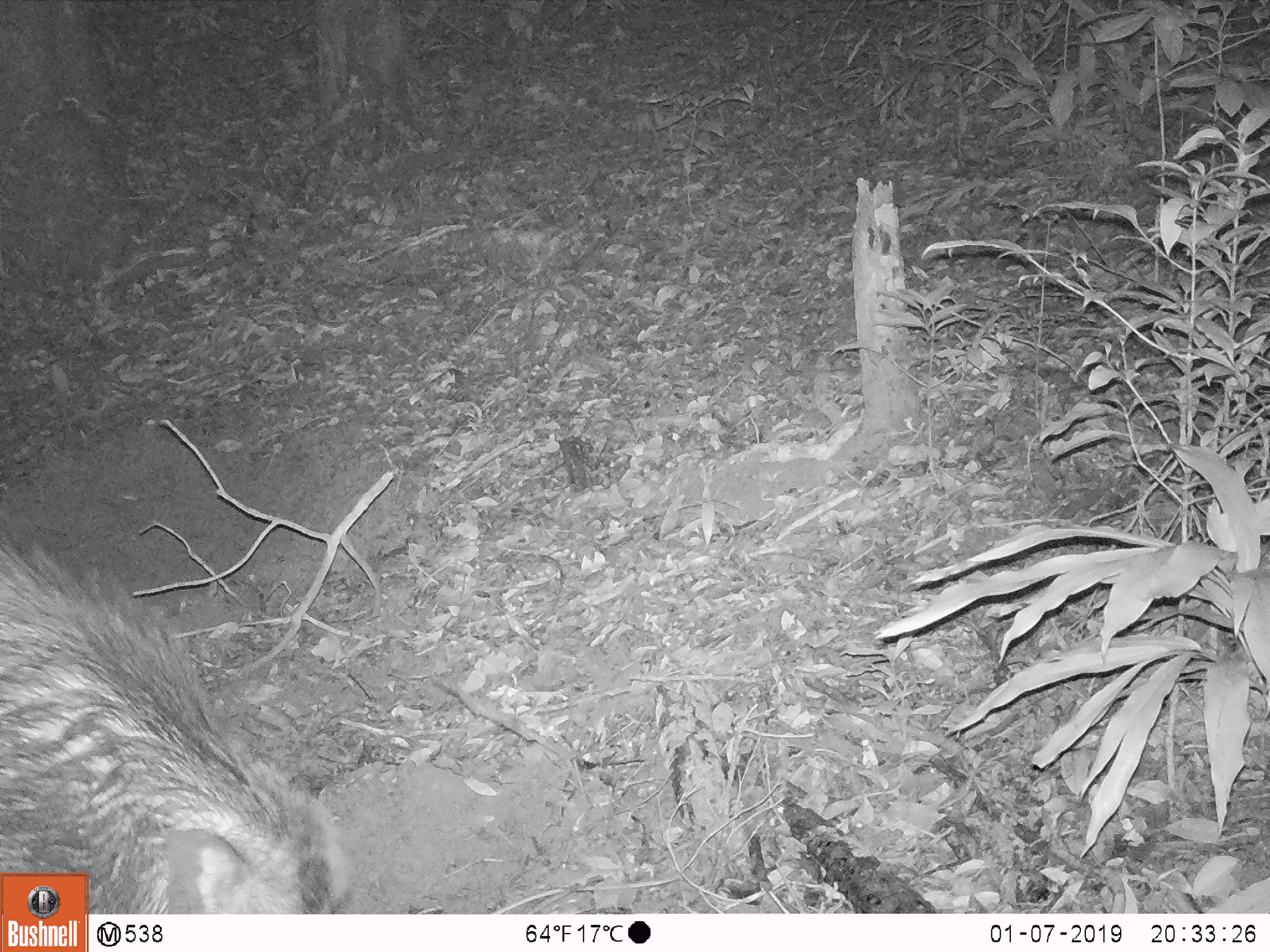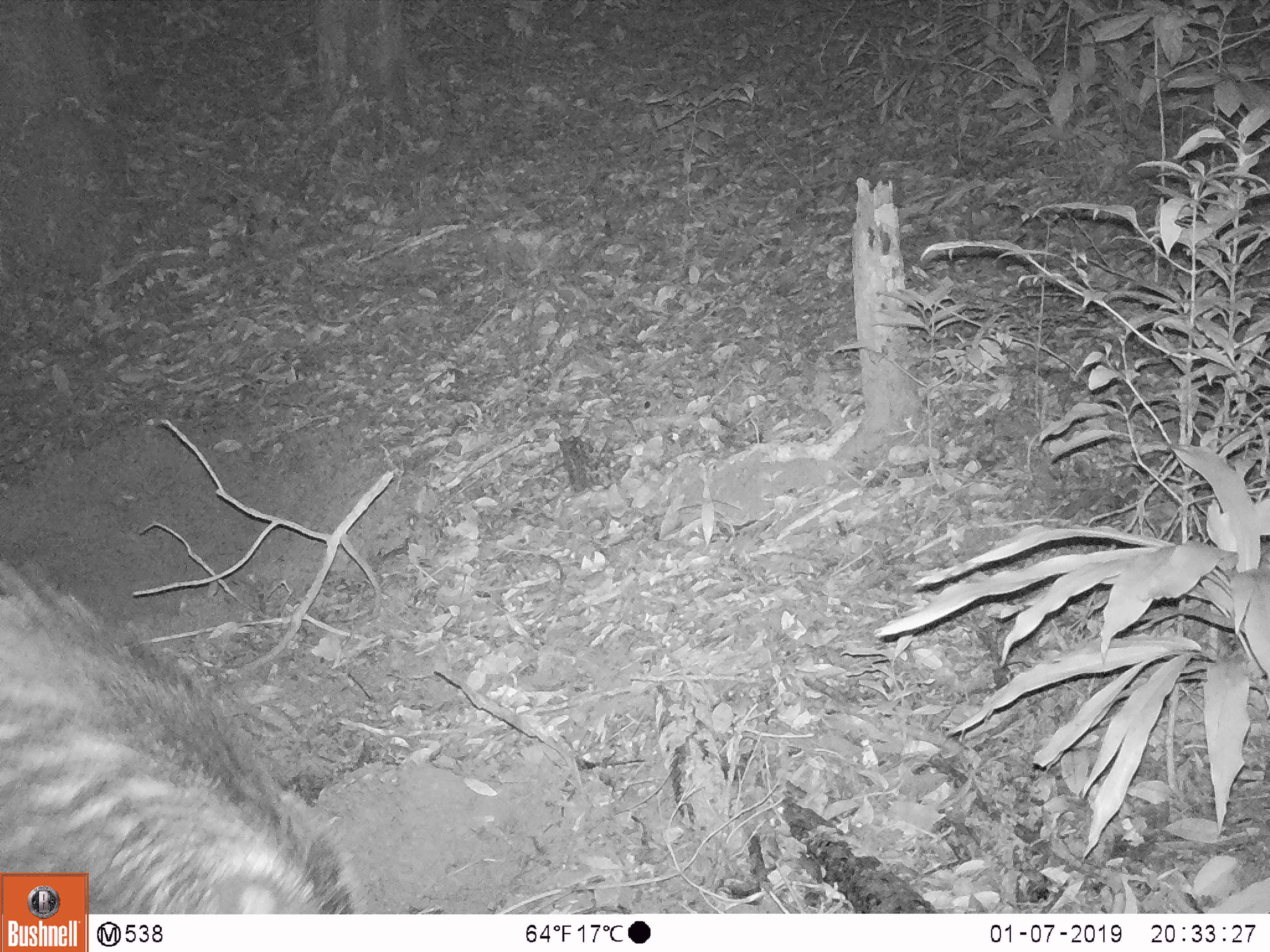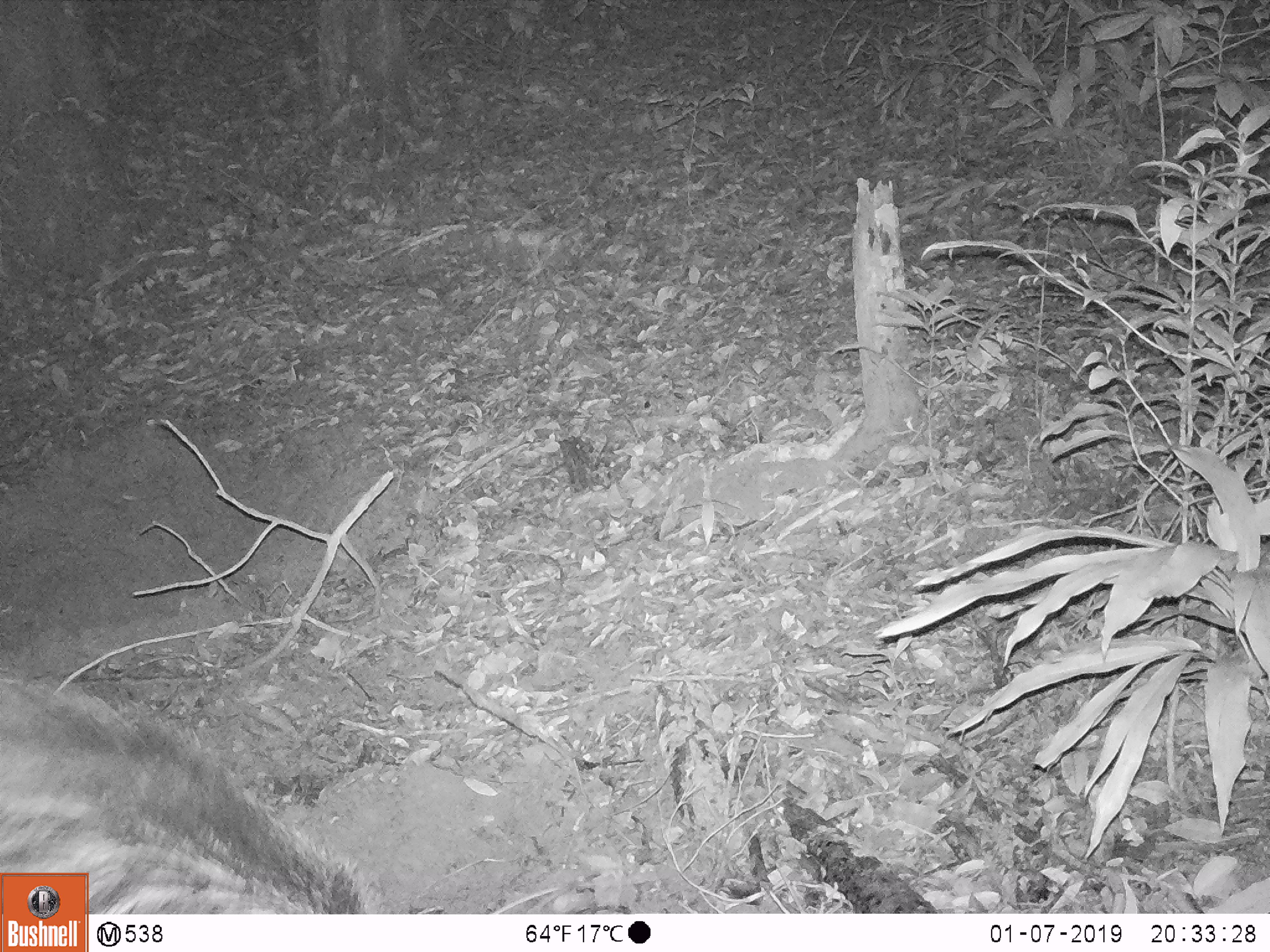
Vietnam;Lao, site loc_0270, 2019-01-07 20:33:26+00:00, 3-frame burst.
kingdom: Animalia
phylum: Chordata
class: Mammalia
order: Artiodactyla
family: Suidae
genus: Sus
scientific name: Sus scrofa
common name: eurasian wild pig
Eurasian wild pig (Sus scrofa). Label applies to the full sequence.